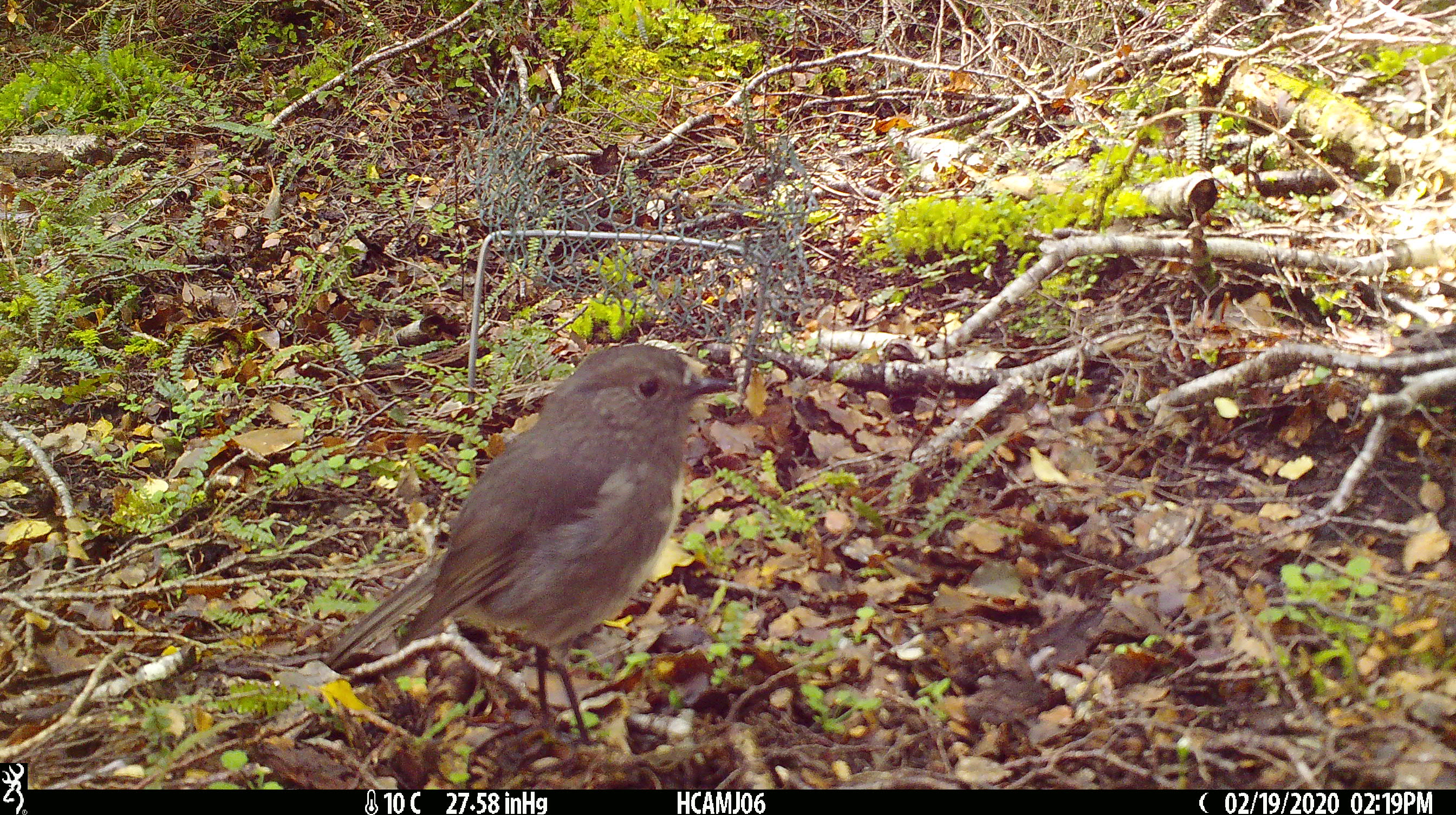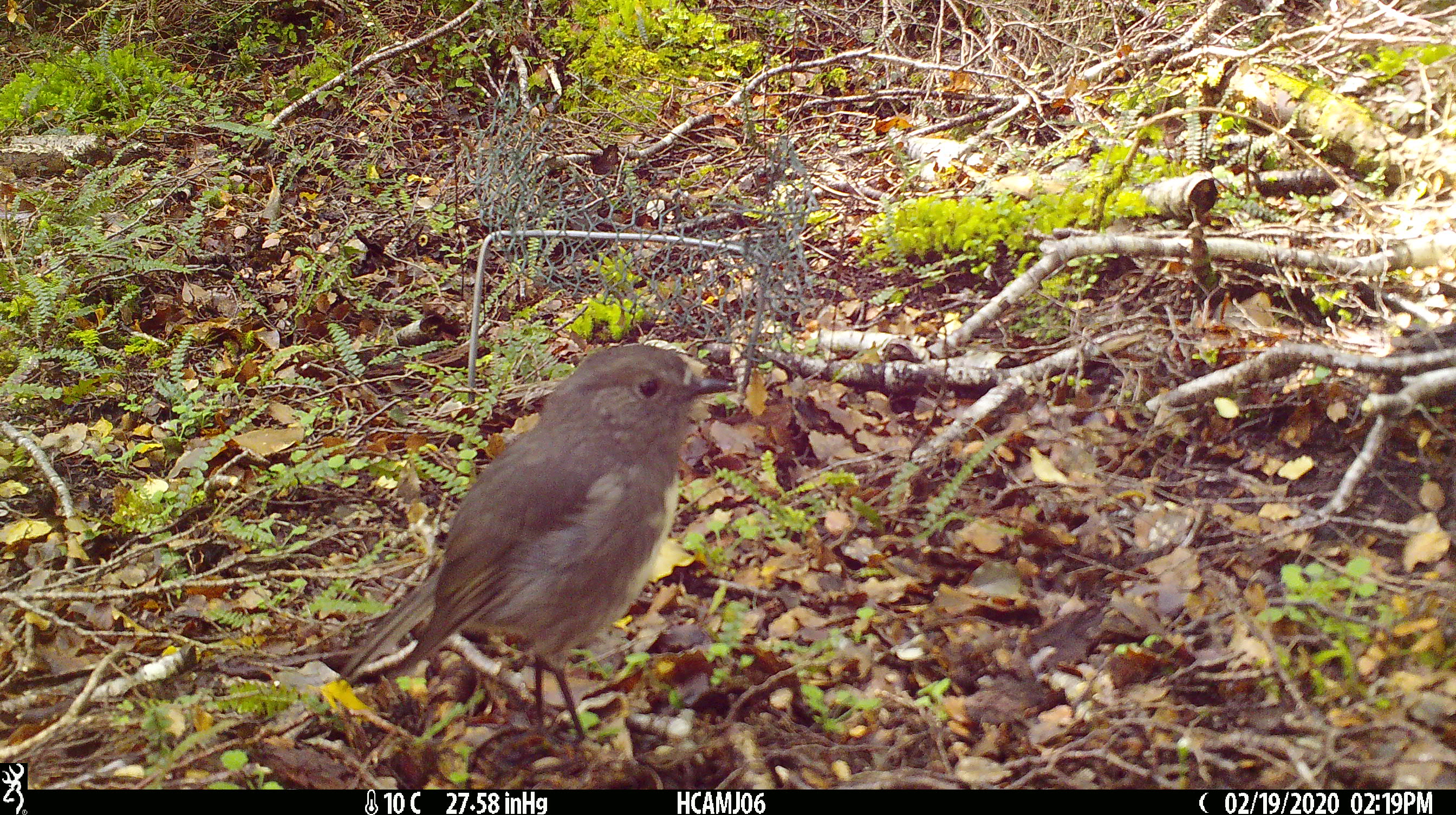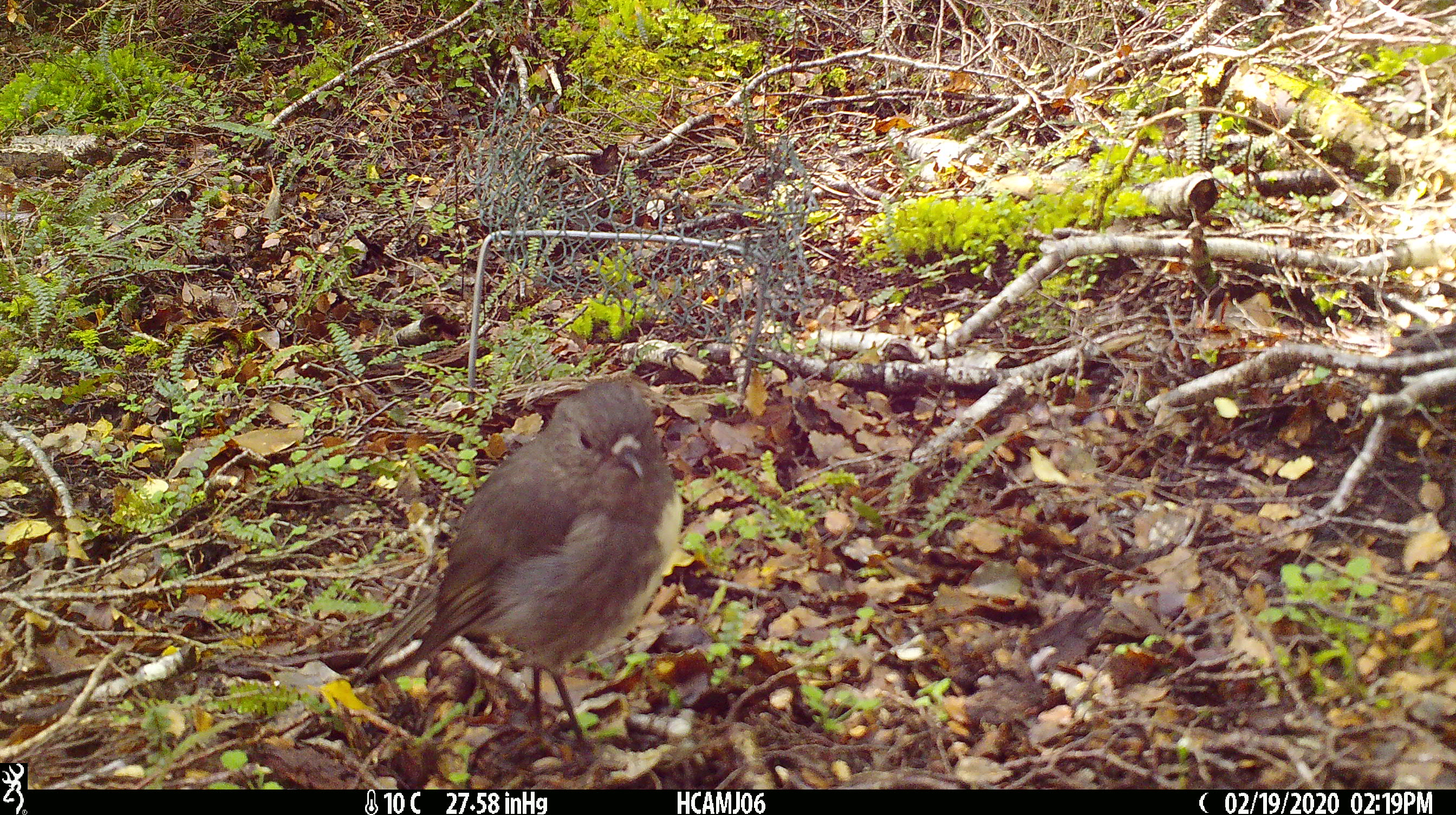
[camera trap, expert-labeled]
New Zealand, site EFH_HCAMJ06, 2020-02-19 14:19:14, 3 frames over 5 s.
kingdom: Animalia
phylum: Chordata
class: Aves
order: Passeriformes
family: Petroicidae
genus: Petroica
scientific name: Petroica australis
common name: new zealand robin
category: robin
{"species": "robin (new zealand robin) (Petroica australis)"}